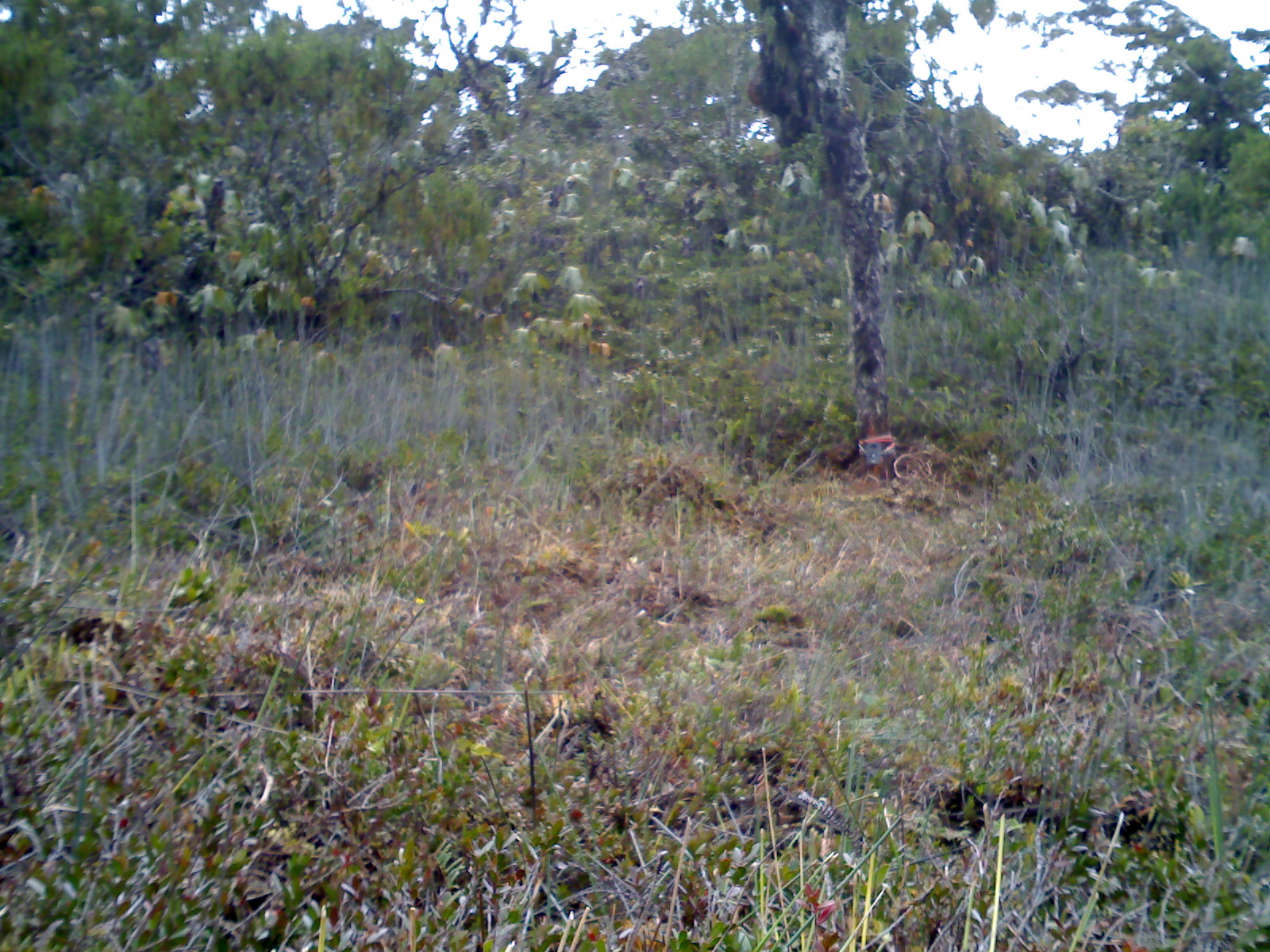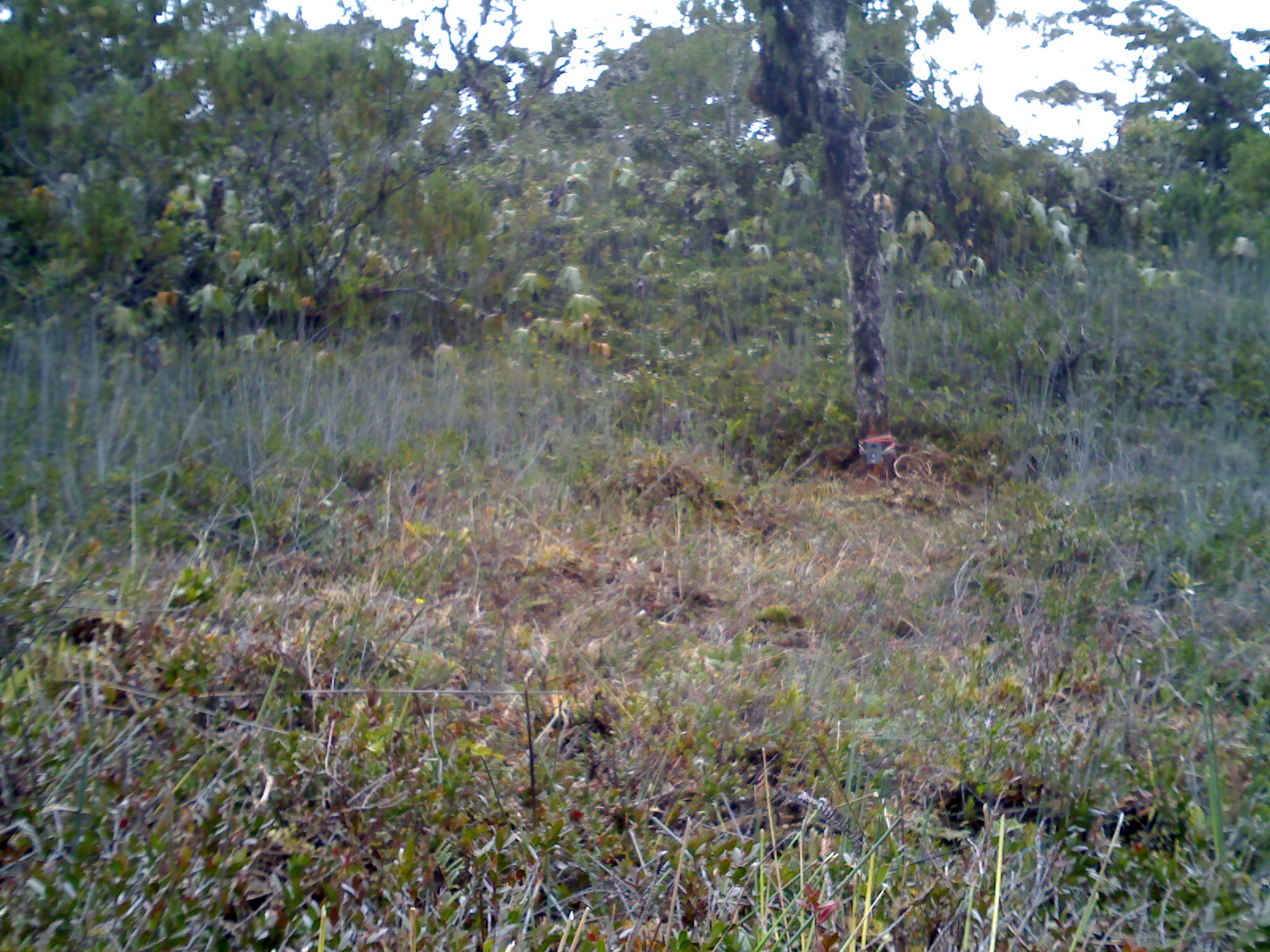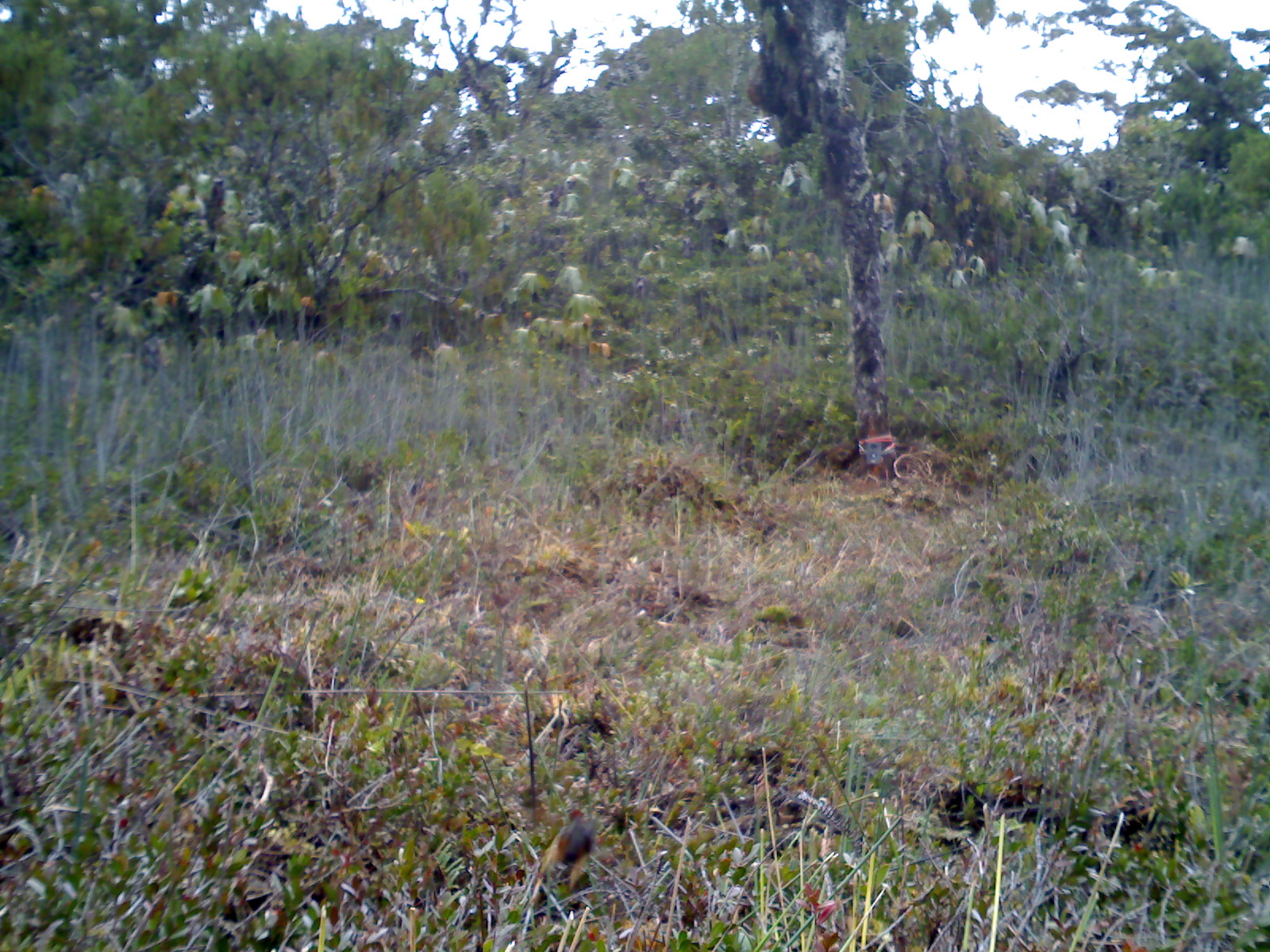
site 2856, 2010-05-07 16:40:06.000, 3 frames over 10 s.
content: unidentified animal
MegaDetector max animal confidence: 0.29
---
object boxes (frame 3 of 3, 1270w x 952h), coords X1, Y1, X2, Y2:
unknown: 518, 818, 601, 931